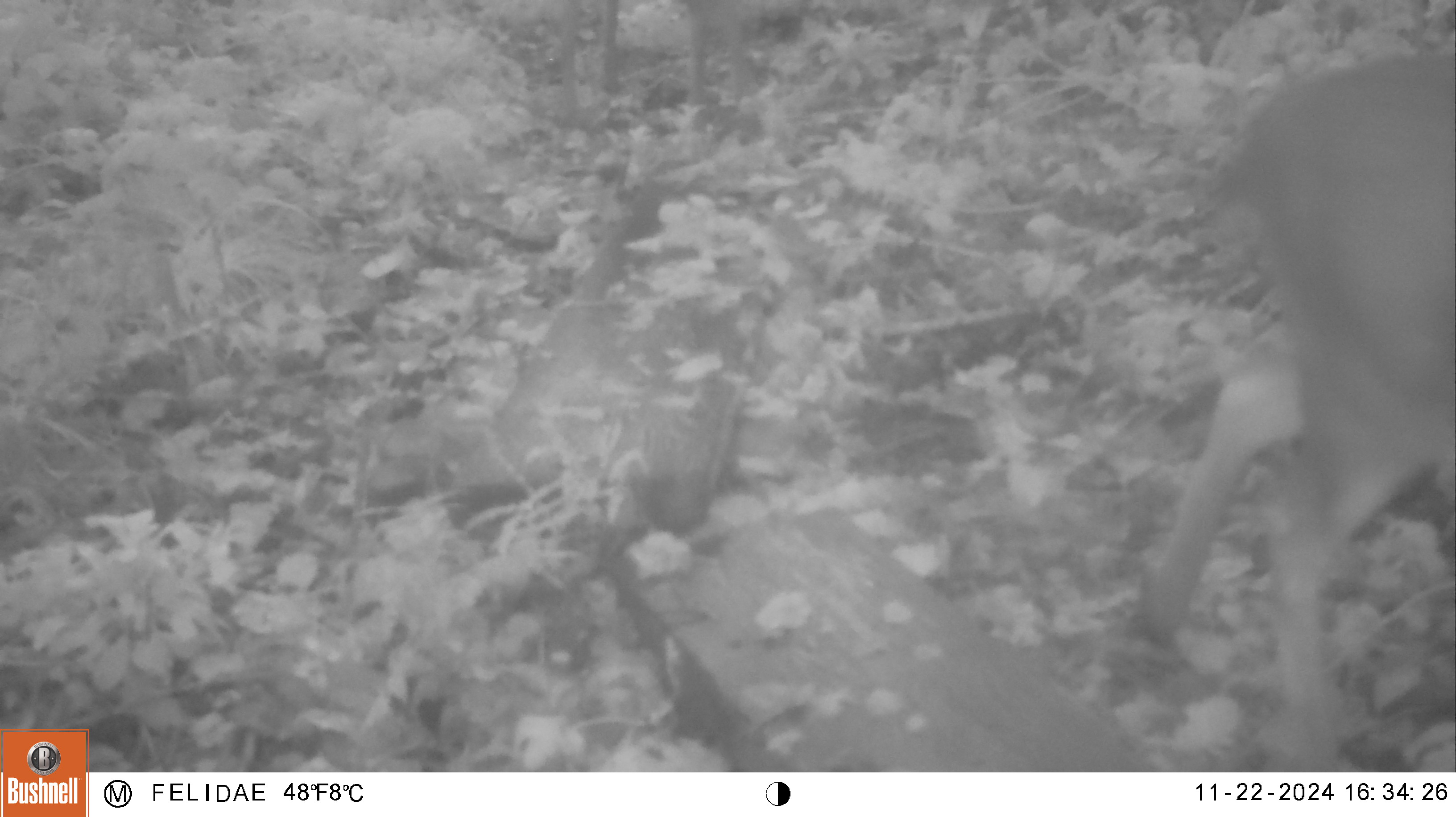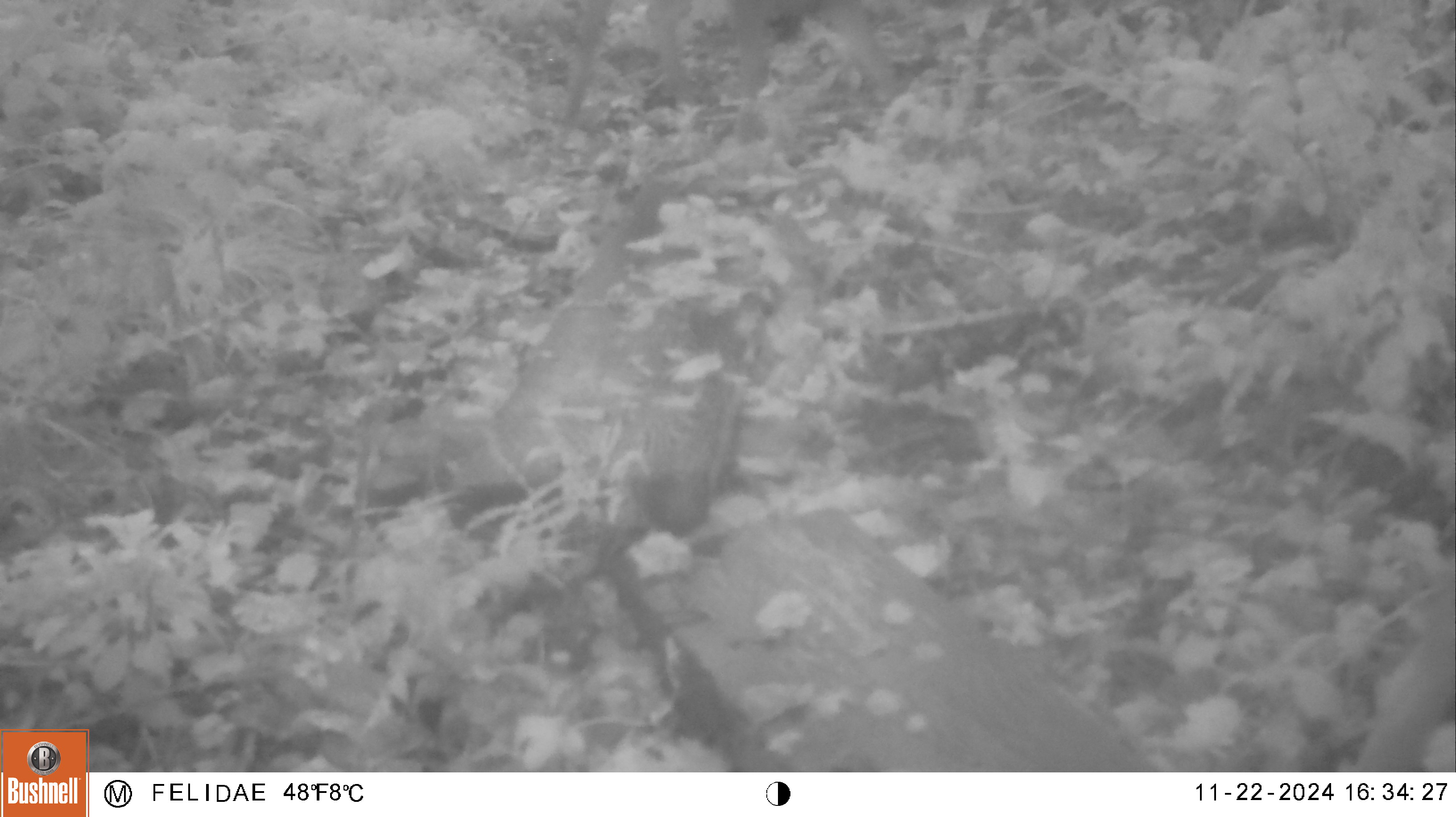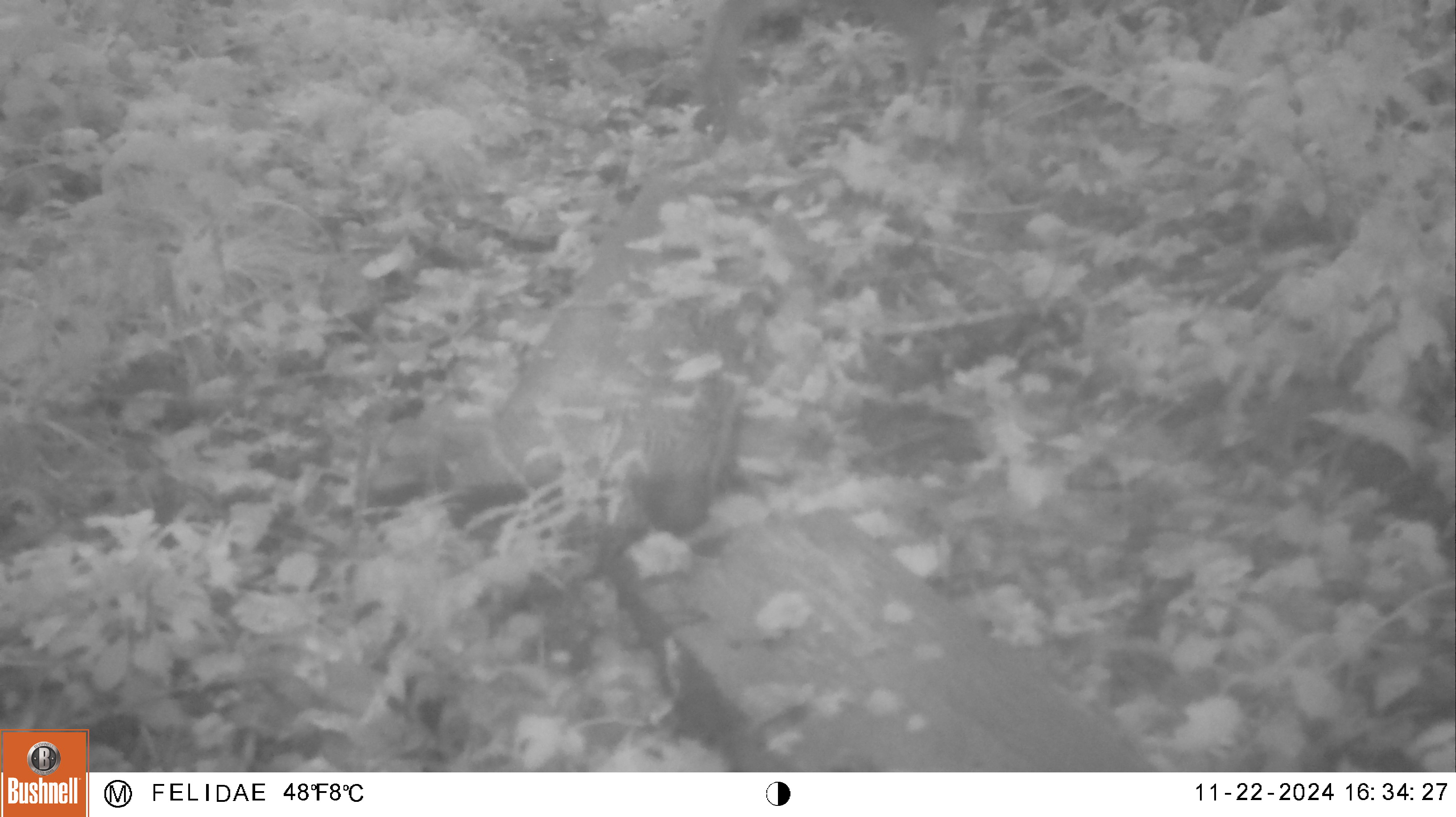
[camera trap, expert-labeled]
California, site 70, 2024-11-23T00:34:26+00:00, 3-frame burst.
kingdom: Animalia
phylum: Chordata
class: Mammalia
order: Artiodactyla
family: Cervidae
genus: Odocoileus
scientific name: Odocoileus hemionus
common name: mule deer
Mule deer (Odocoileus hemionus).